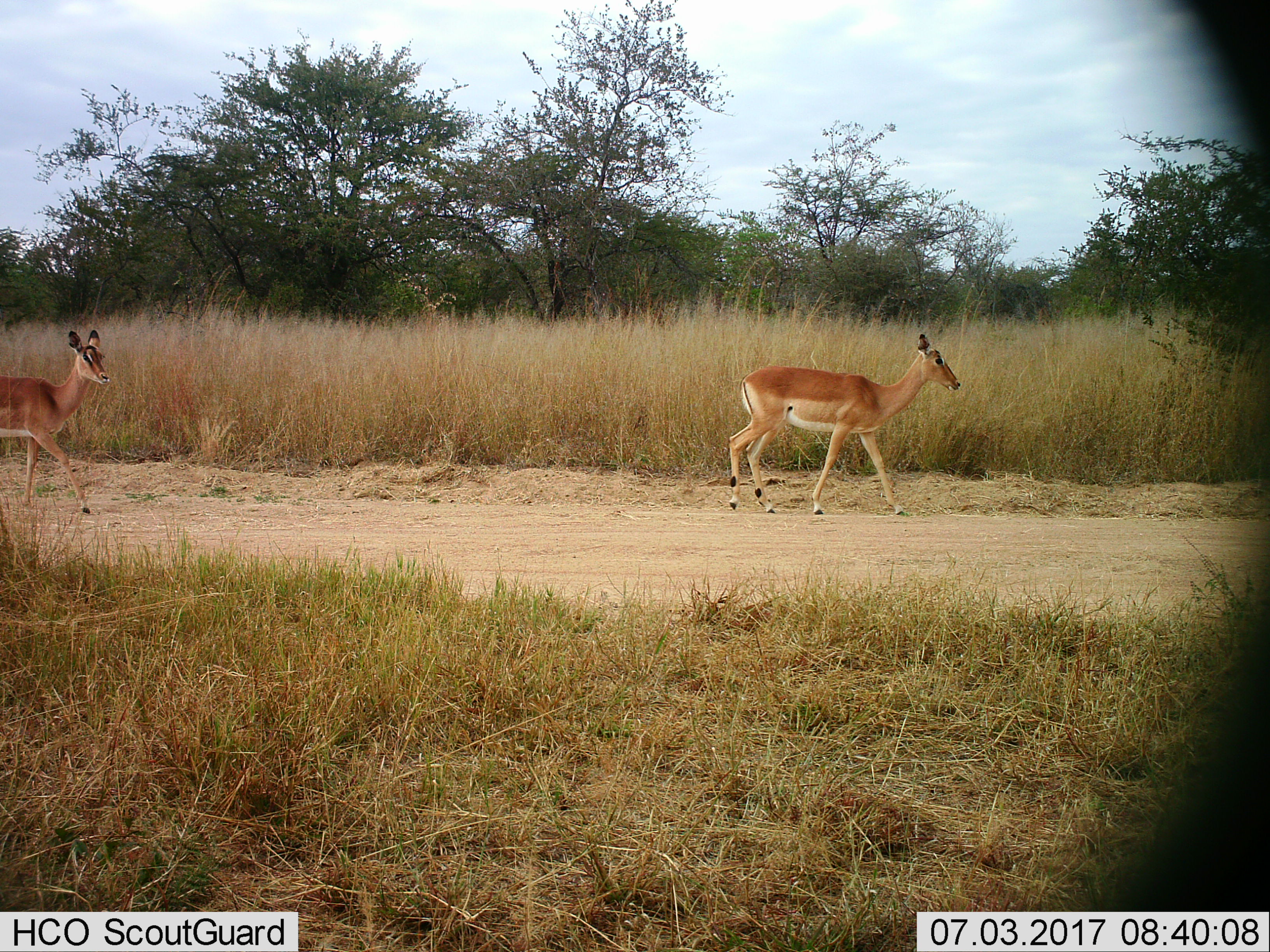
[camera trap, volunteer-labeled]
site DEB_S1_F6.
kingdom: Animalia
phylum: Chordata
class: Mammalia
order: Artiodactyla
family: Bovidae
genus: Aepyceros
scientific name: Aepyceros melampus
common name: impala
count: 2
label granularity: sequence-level